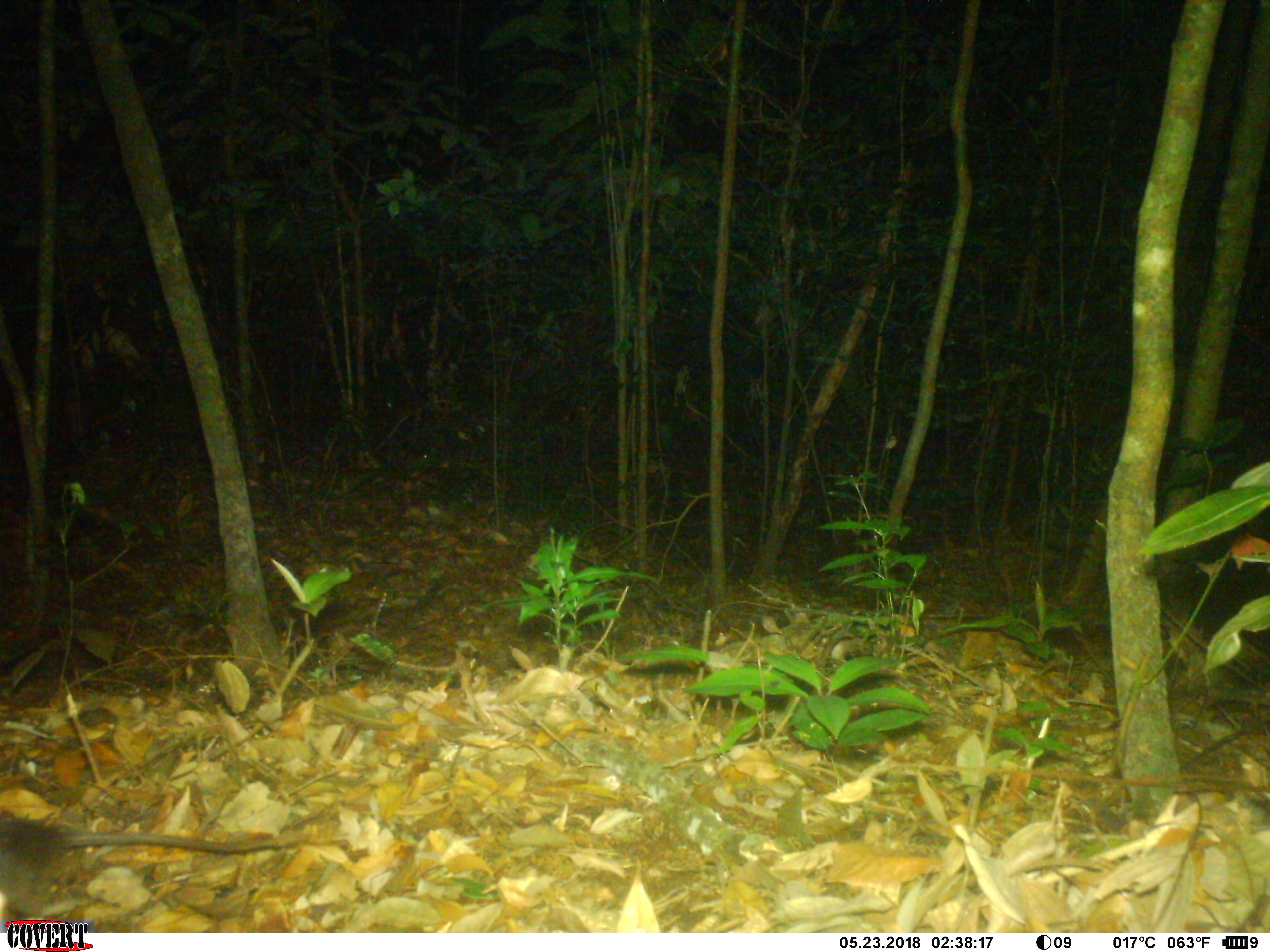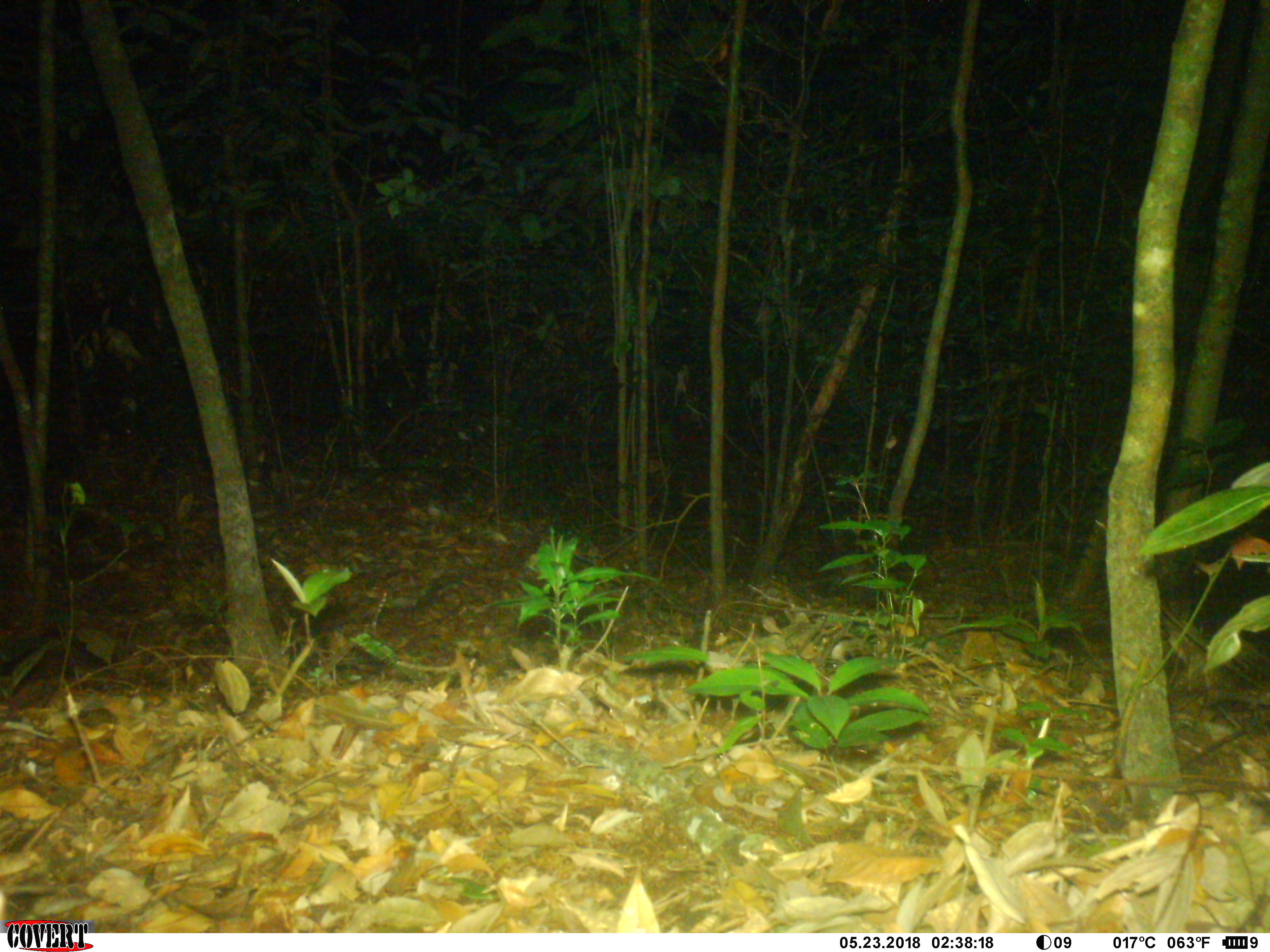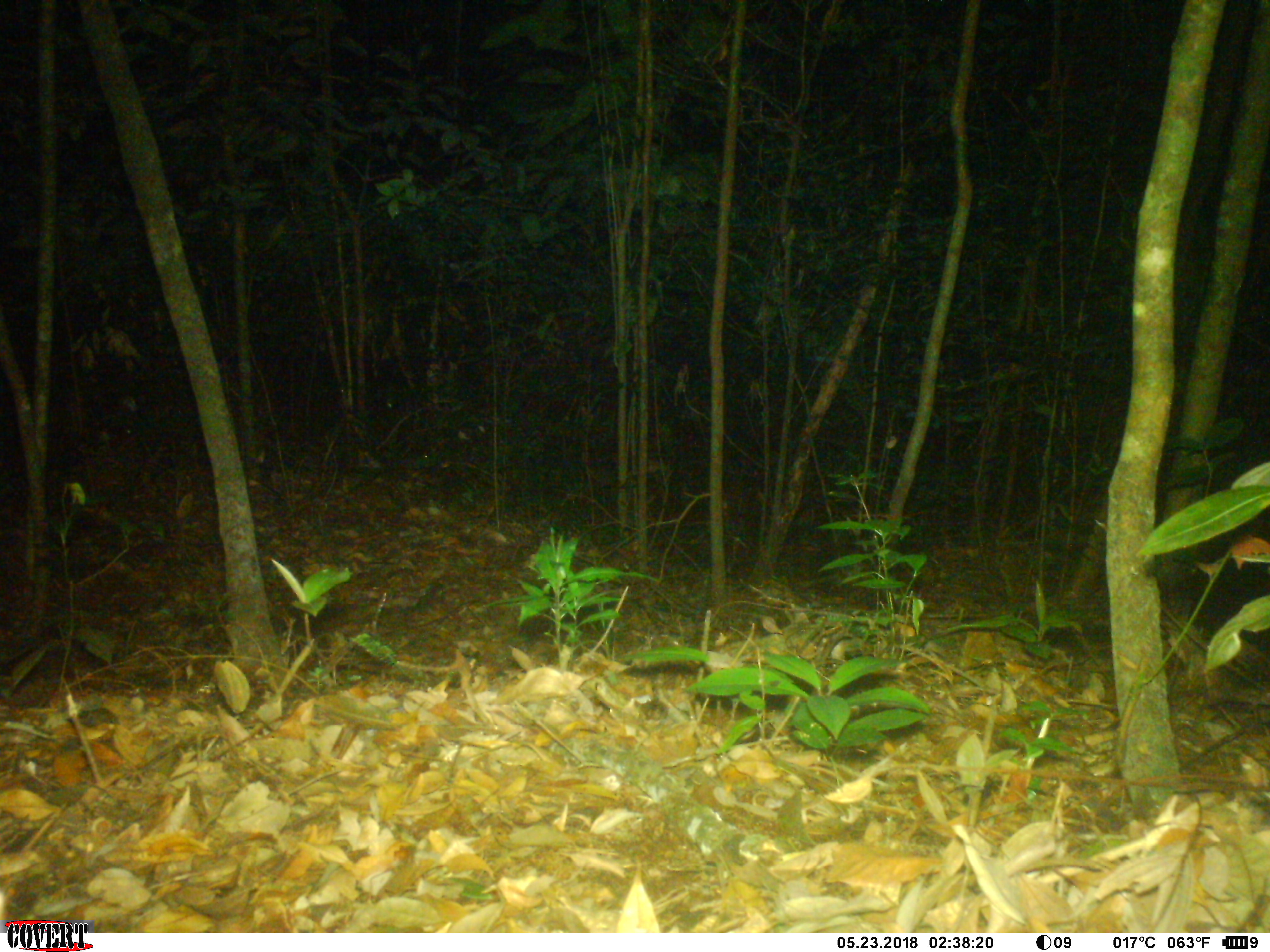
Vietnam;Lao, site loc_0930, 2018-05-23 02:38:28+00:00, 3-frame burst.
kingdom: Animalia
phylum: Chordata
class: Mammalia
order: Rodentia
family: Muridae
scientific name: Muridae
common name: old-world mice and rats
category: unidentified murid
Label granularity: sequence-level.